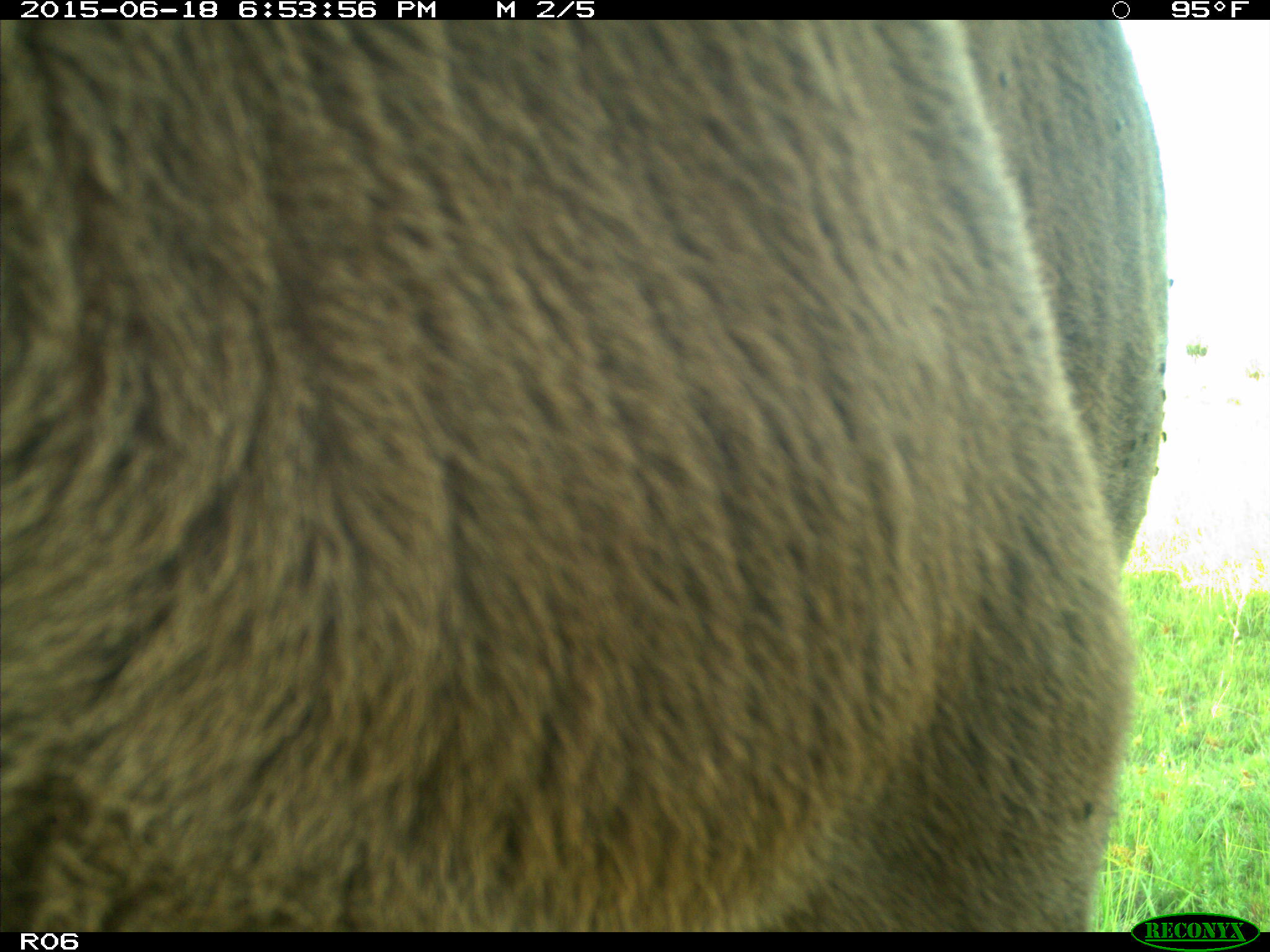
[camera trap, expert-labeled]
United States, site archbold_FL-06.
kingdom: Animalia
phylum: Chordata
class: Mammalia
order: Artiodactyla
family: Bovidae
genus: Bos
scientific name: Bos taurus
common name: domestic cow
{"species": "Bos taurus (domestic cow)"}